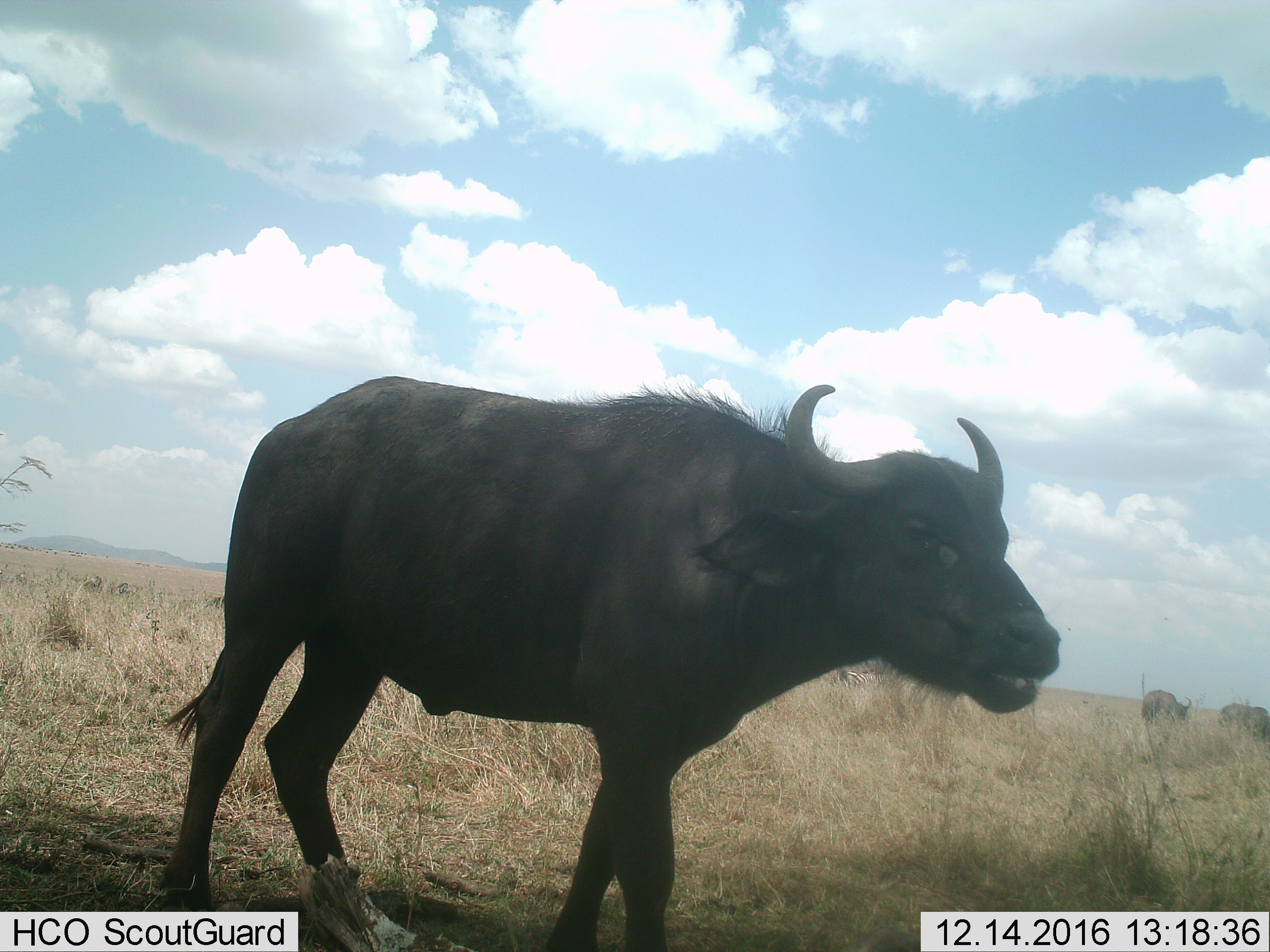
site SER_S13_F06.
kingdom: Animalia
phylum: Chordata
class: Mammalia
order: Artiodactyla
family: Bovidae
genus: Syncerus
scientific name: Syncerus caffer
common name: african buffalo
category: buffalo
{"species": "buffalo (african buffalo) (Syncerus caffer)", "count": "2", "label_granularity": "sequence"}